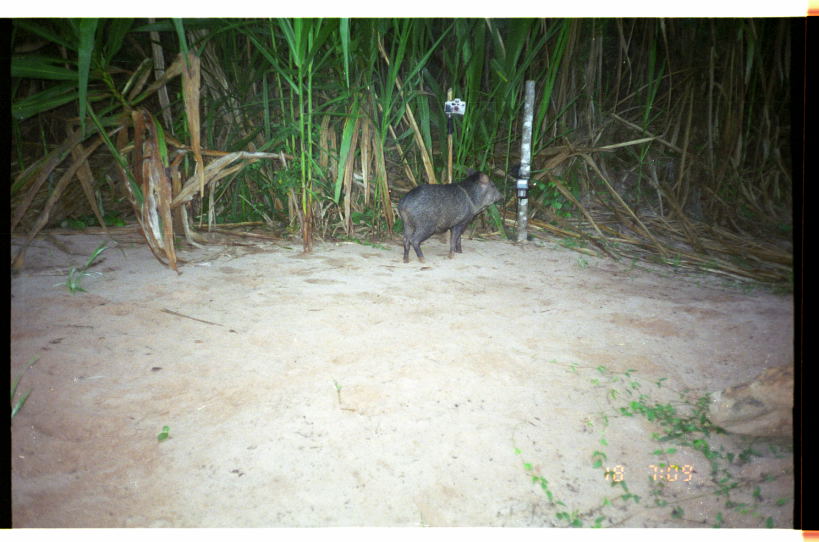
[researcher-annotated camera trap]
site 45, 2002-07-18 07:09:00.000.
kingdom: Animalia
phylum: Chordata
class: Mammalia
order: Artiodactyla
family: Tayassuidae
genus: Pecari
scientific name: Pecari tajacu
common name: collared peccary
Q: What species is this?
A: Pecari tajacu (collared peccary).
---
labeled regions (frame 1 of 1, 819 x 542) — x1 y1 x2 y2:
pecari tajacu: 394 168 506 264